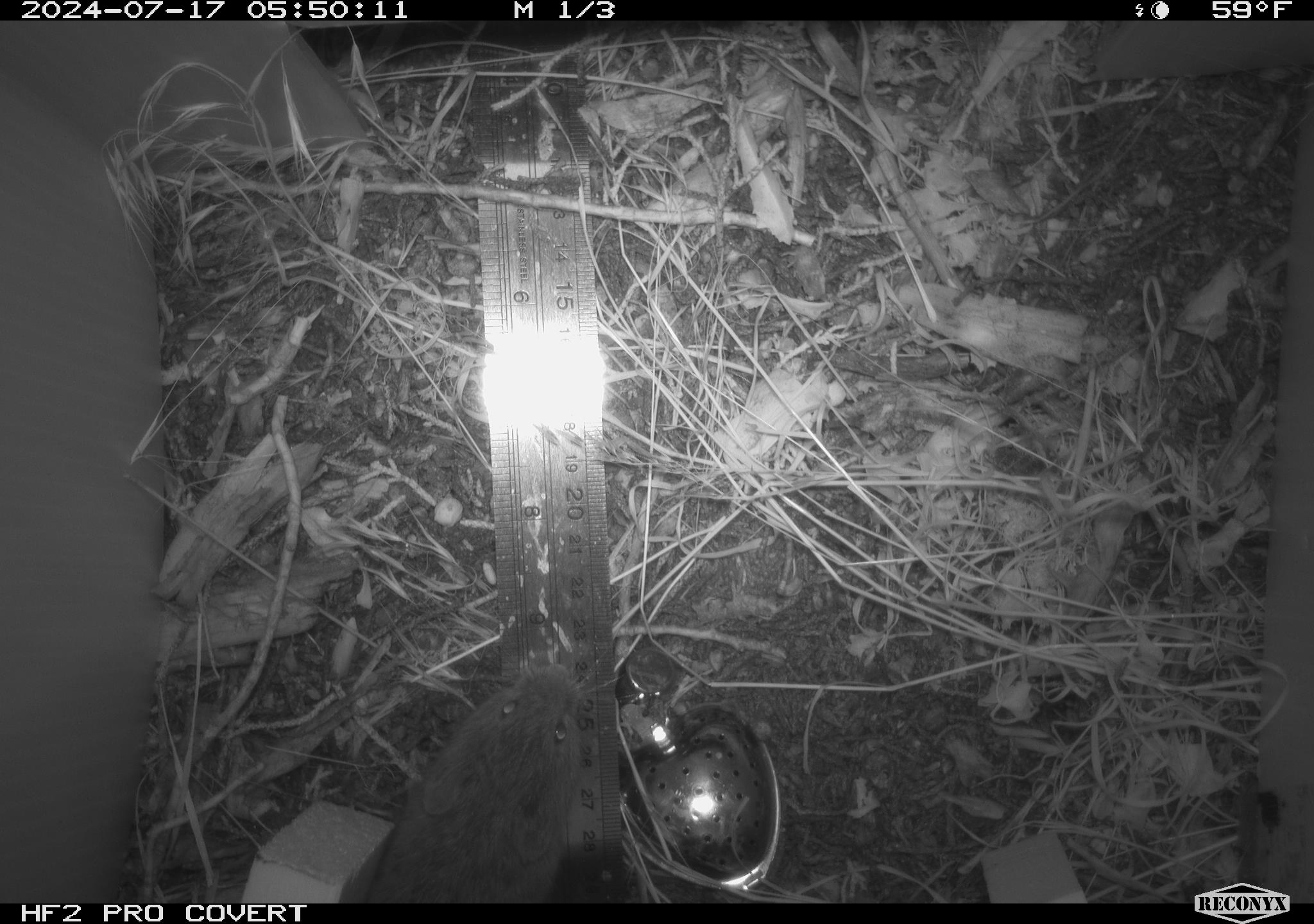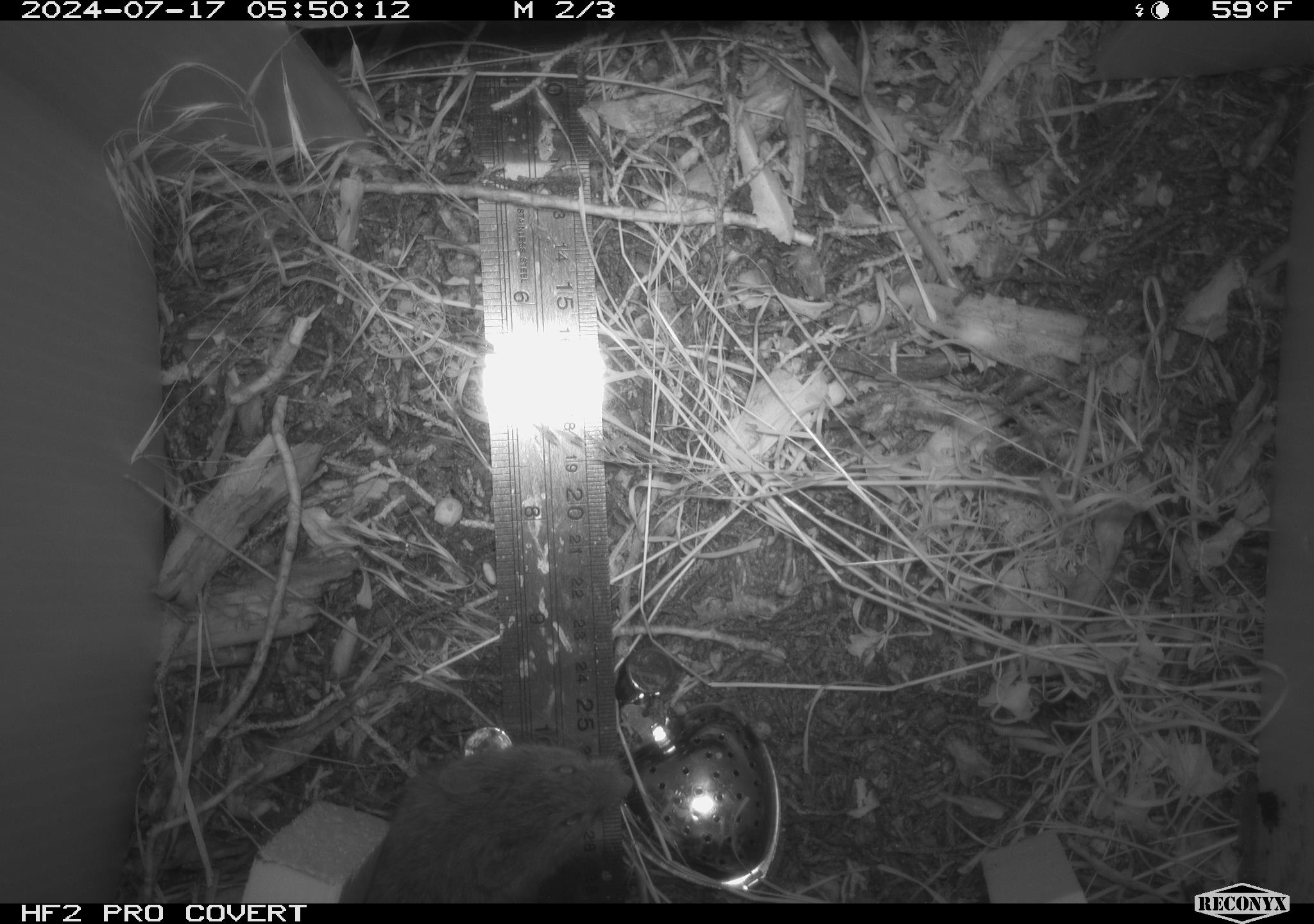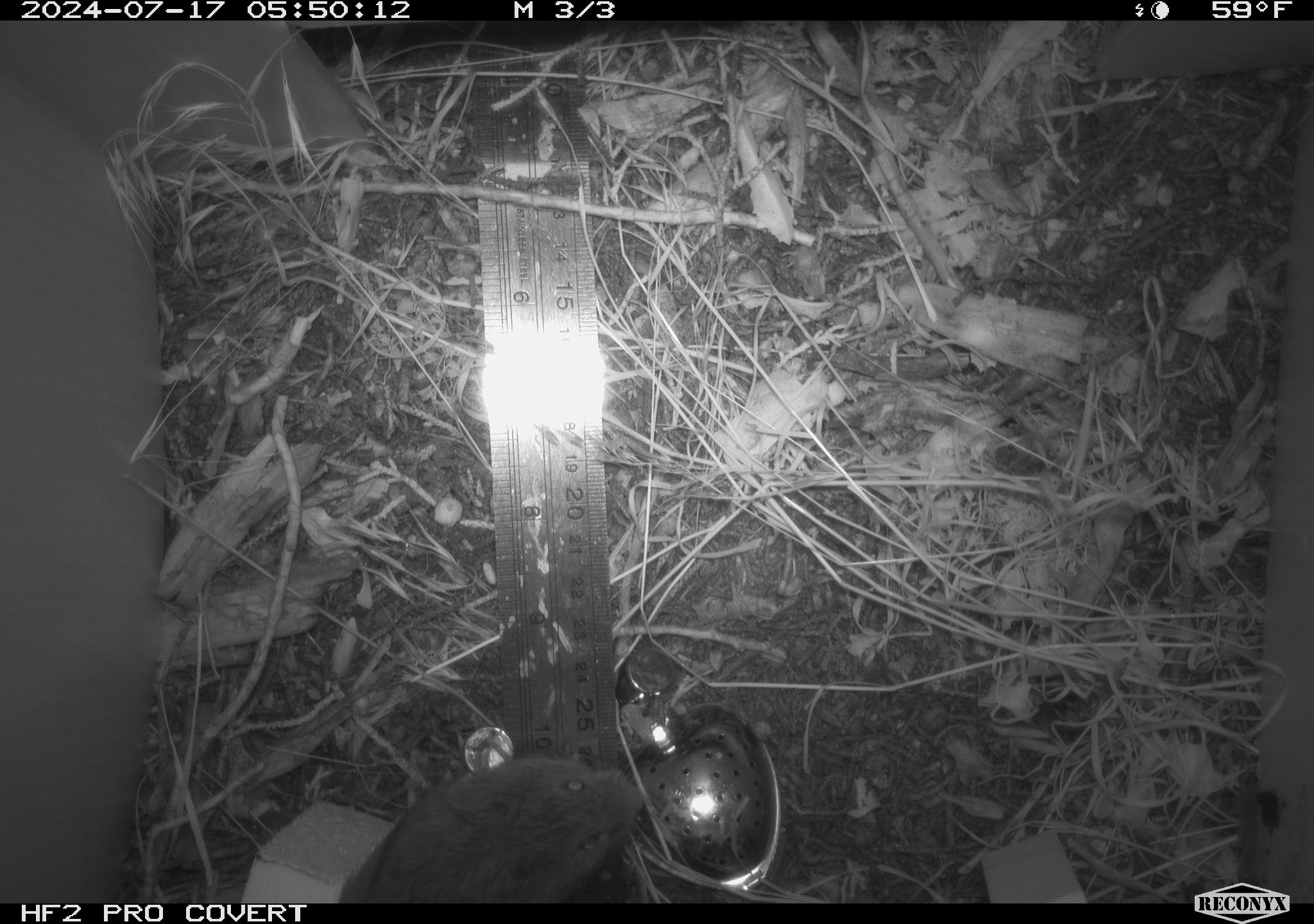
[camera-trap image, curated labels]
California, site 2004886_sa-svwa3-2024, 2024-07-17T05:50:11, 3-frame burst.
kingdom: Animalia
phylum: Chordata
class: Mammalia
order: Rodentia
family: Cricetidae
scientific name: Arvicolinae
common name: voles, lemmings, and muskrats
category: arvicolinae subfamily